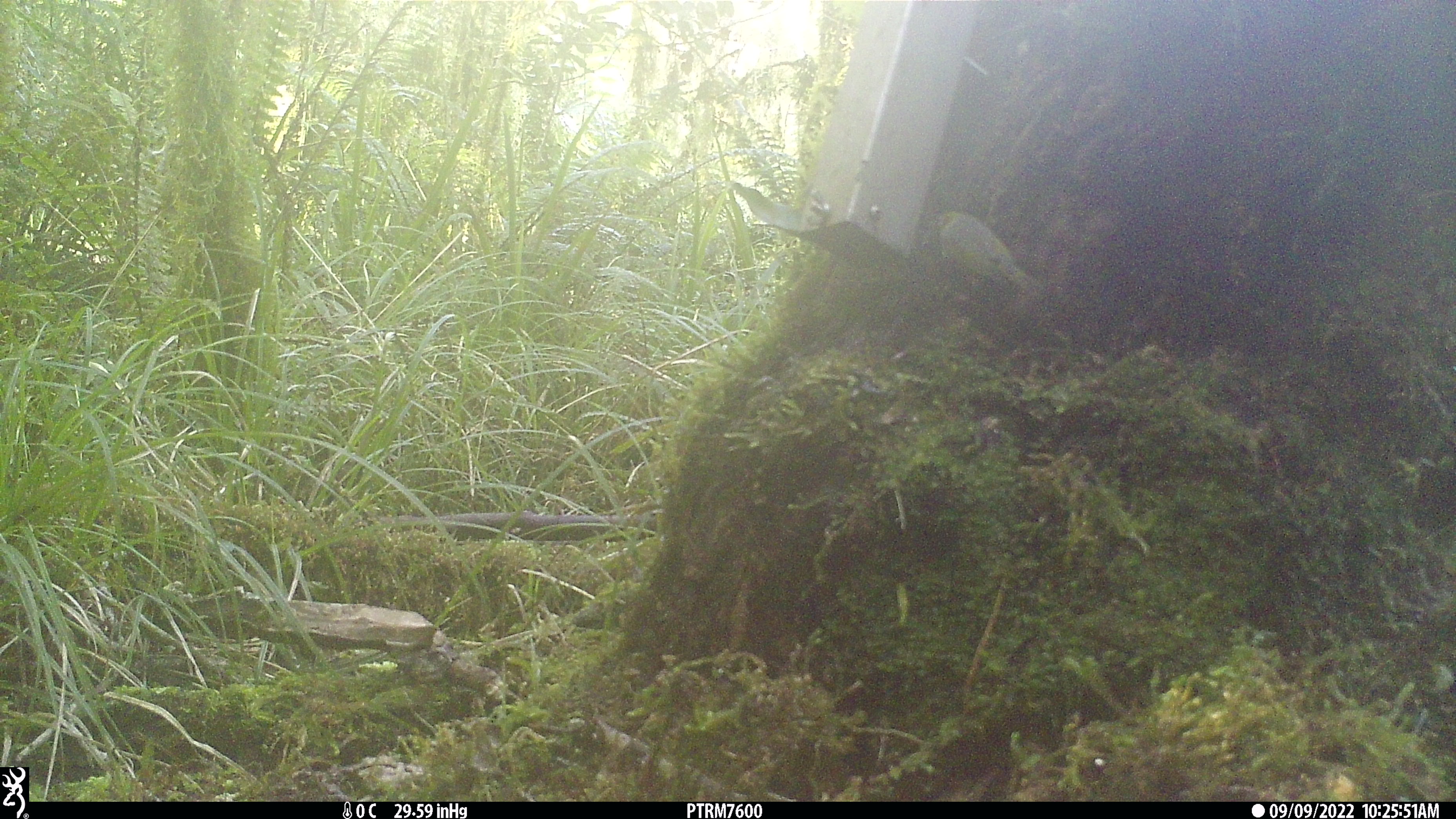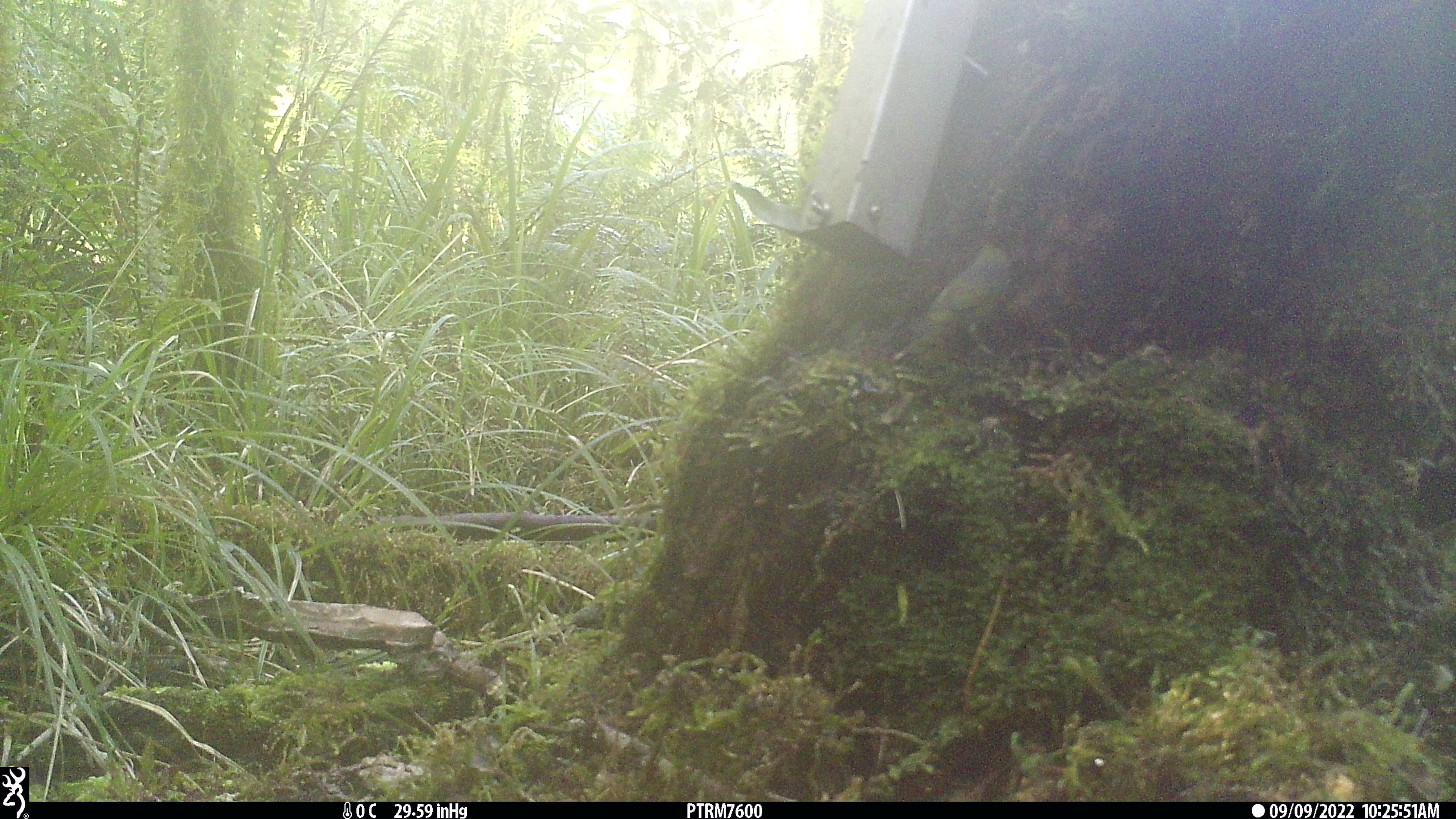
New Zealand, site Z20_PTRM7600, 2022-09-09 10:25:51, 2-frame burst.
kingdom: Animalia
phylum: Chordata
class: Aves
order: Passeriformes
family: Zosteropidae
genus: Zosterops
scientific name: Zosterops lateralis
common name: silvereye